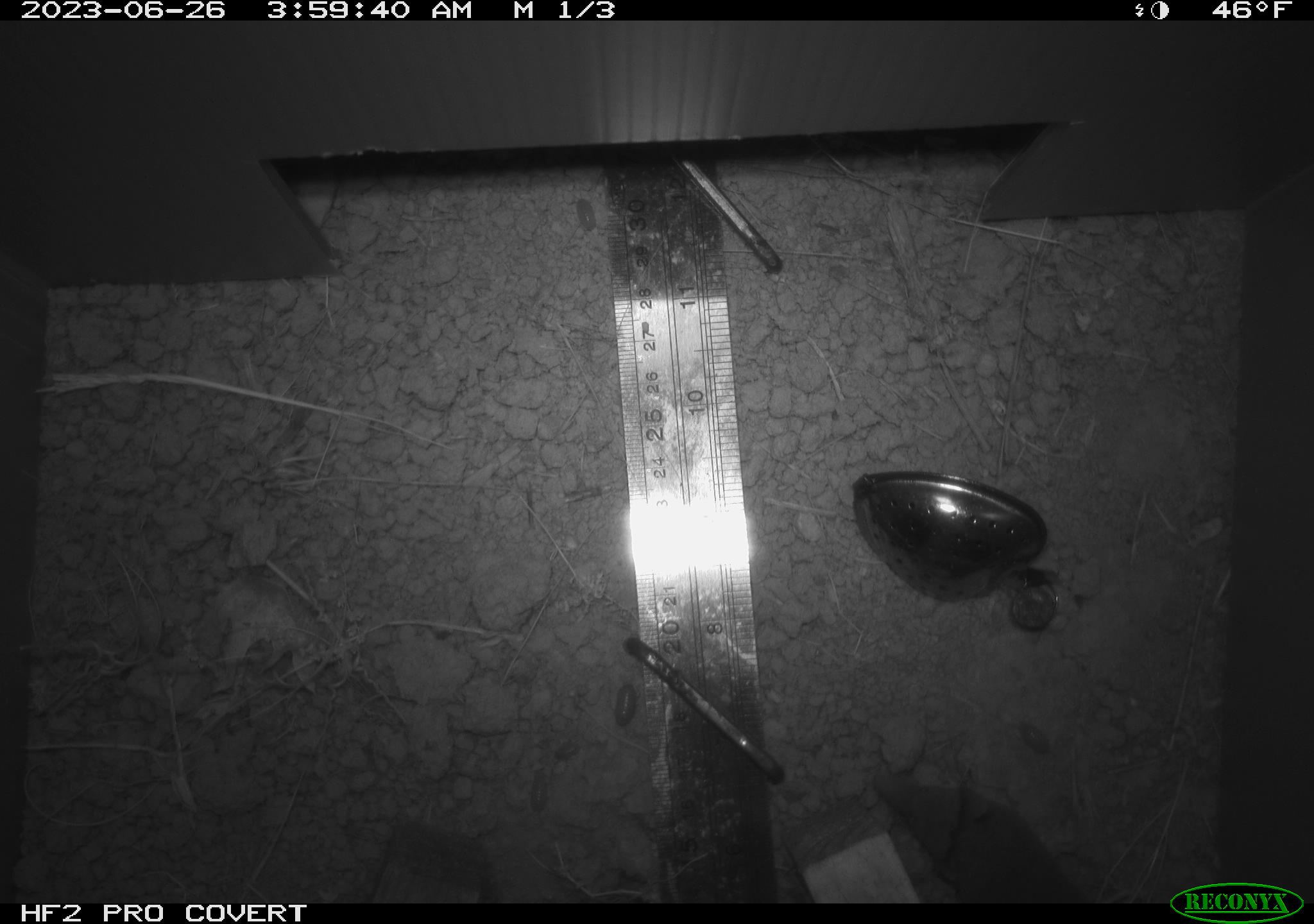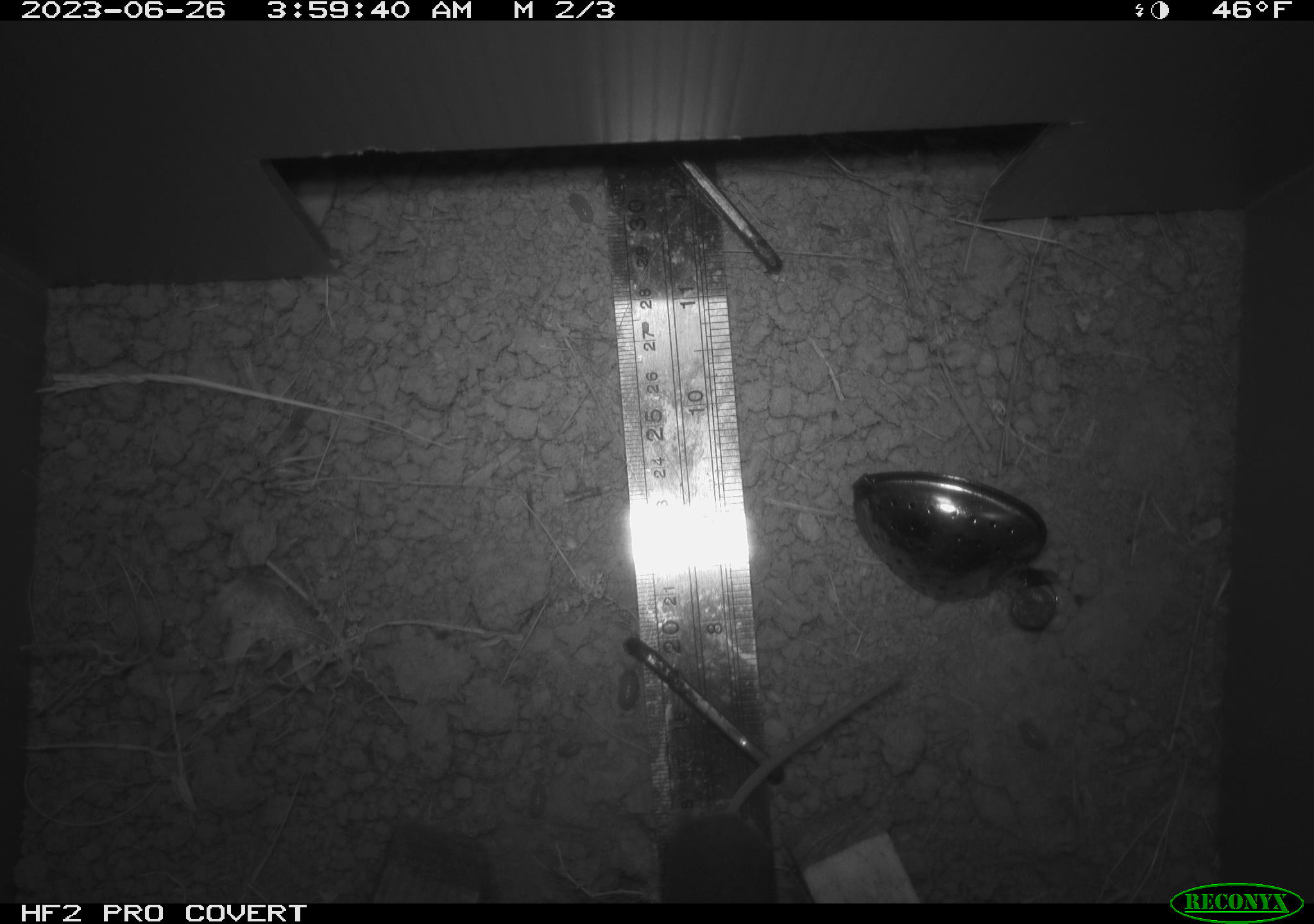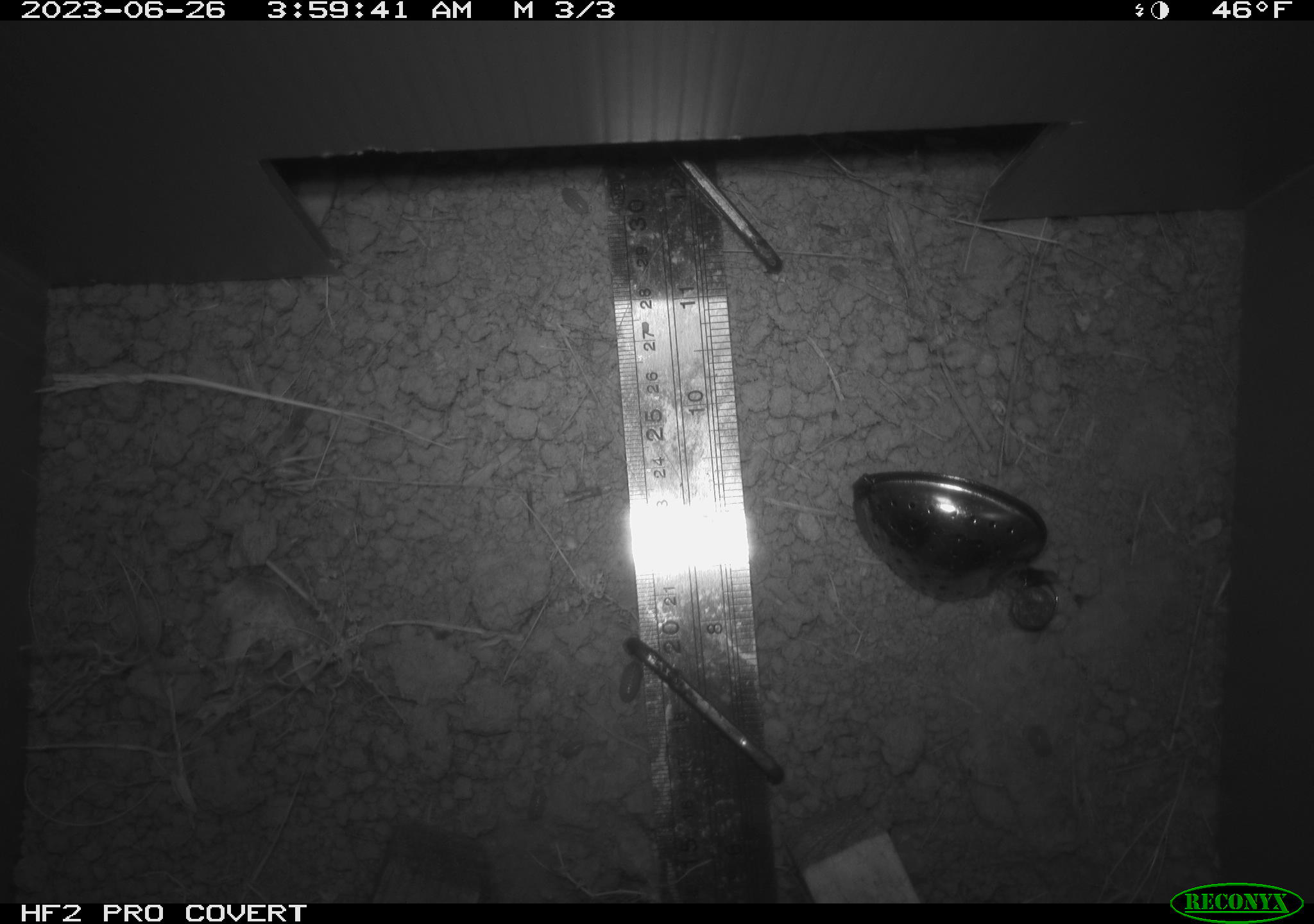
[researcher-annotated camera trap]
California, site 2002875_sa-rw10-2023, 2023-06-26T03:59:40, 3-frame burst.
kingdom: Animalia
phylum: Chordata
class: Mammalia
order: Eulipotyphla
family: Soricidae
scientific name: Soricidae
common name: shrews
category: soricidae family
Soricidae family (shrews) (Soricidae).